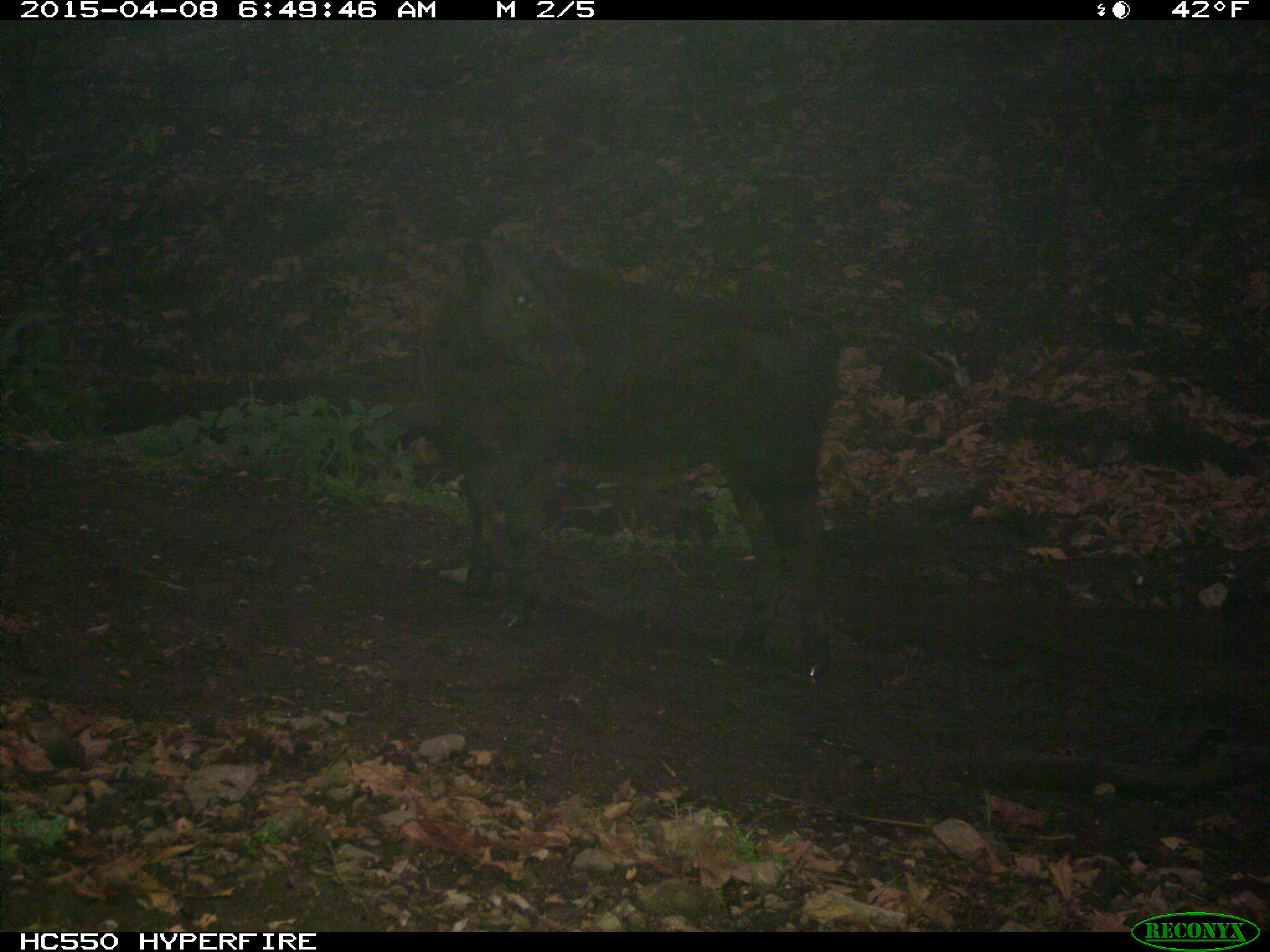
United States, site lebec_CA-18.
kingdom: Animalia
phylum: Chordata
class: Mammalia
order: Artiodactyla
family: Bovidae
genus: Bos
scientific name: Bos taurus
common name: domestic cow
Bos taurus (domestic cow).